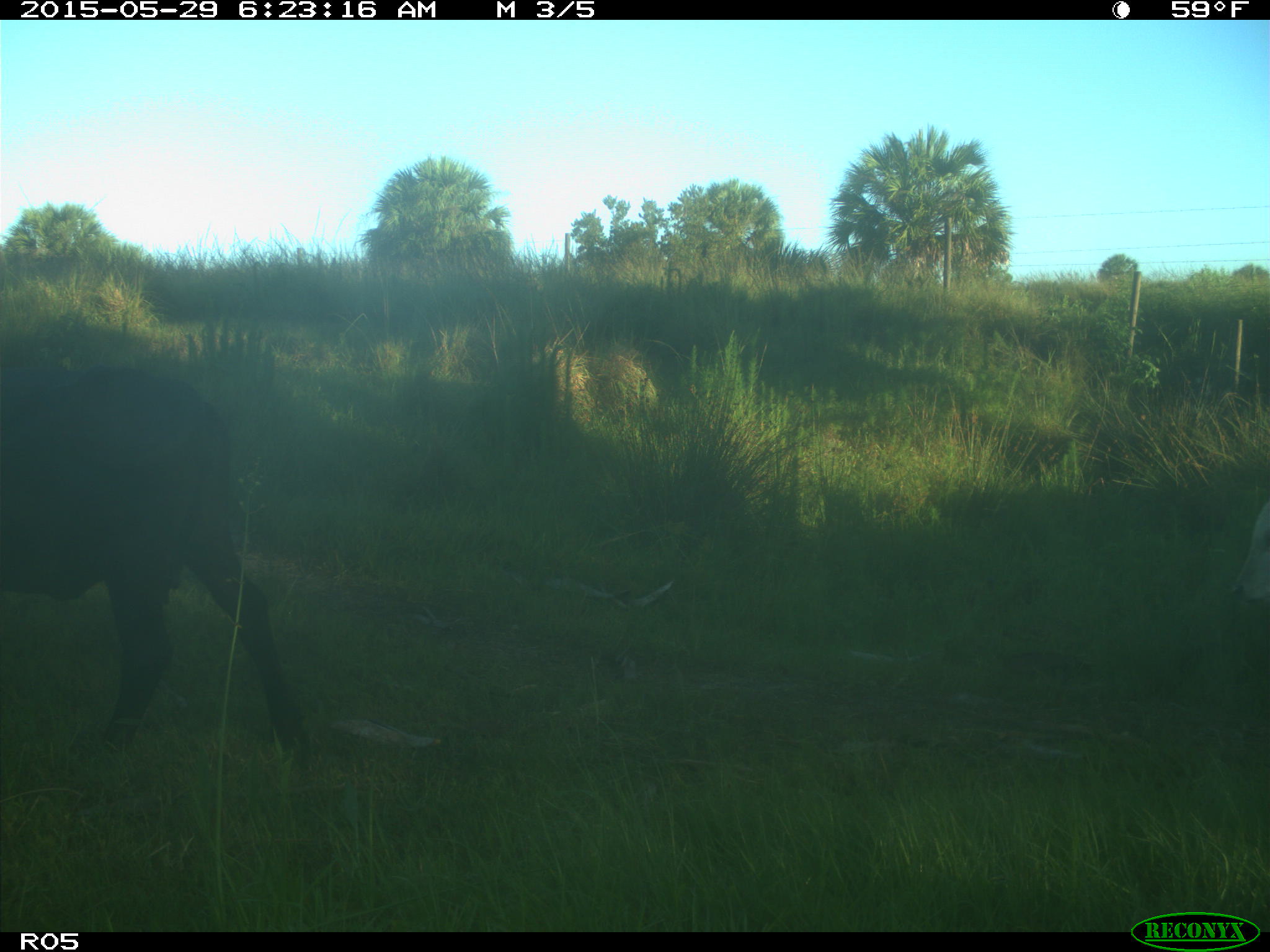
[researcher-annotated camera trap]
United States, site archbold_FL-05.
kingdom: Animalia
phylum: Chordata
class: Mammalia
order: Artiodactyla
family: Bovidae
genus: Bos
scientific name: Bos taurus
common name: domestic cow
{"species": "Bos taurus (domestic cow)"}